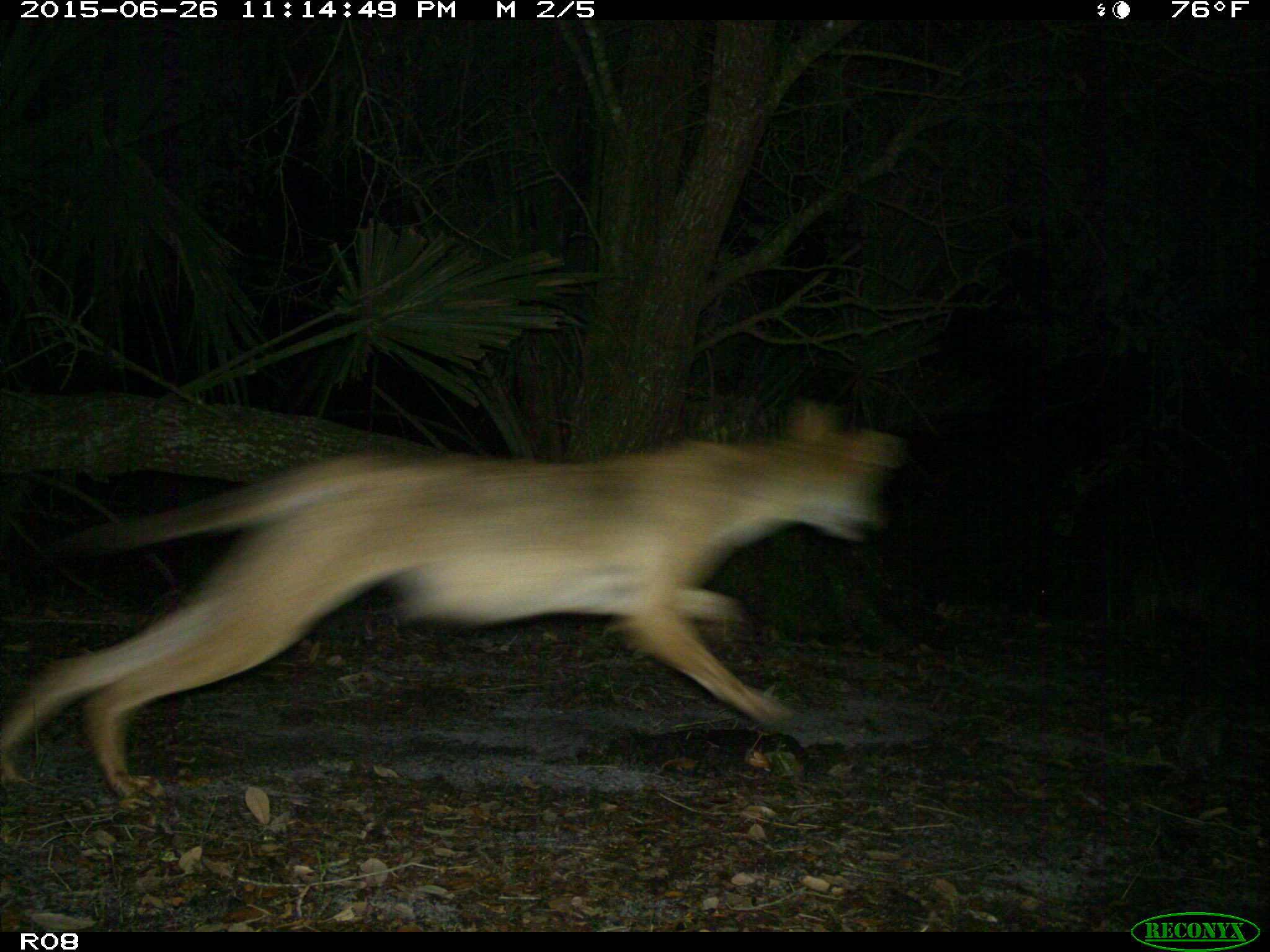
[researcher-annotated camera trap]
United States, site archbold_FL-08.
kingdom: Animalia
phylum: Chordata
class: Mammalia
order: Carnivora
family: Canidae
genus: Canis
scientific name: Canis latrans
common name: coyote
Canis latrans (coyote).